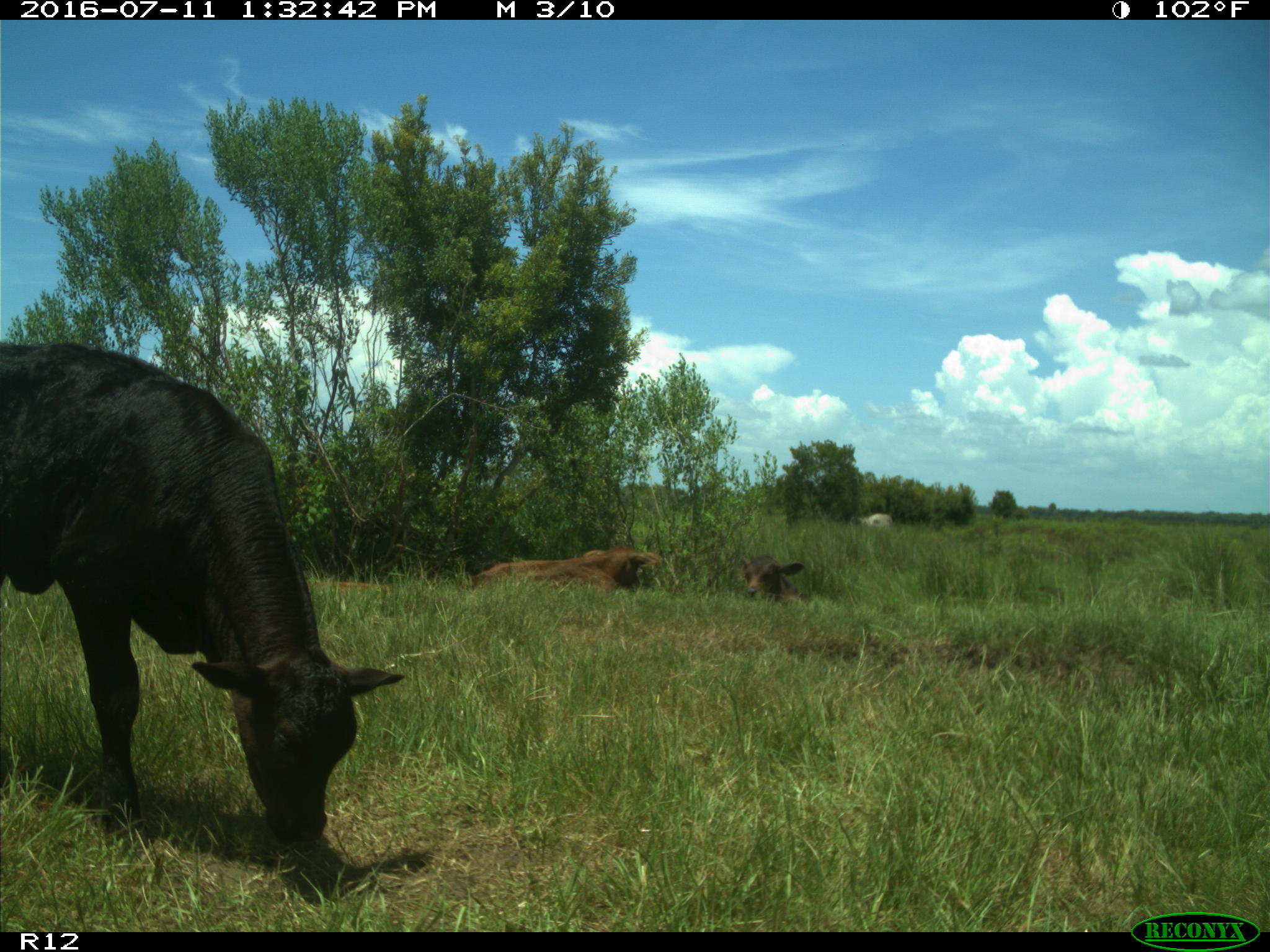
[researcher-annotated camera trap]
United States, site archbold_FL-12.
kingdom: Animalia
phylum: Chordata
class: Mammalia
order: Artiodactyla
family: Bovidae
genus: Bos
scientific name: Bos taurus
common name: domestic cow